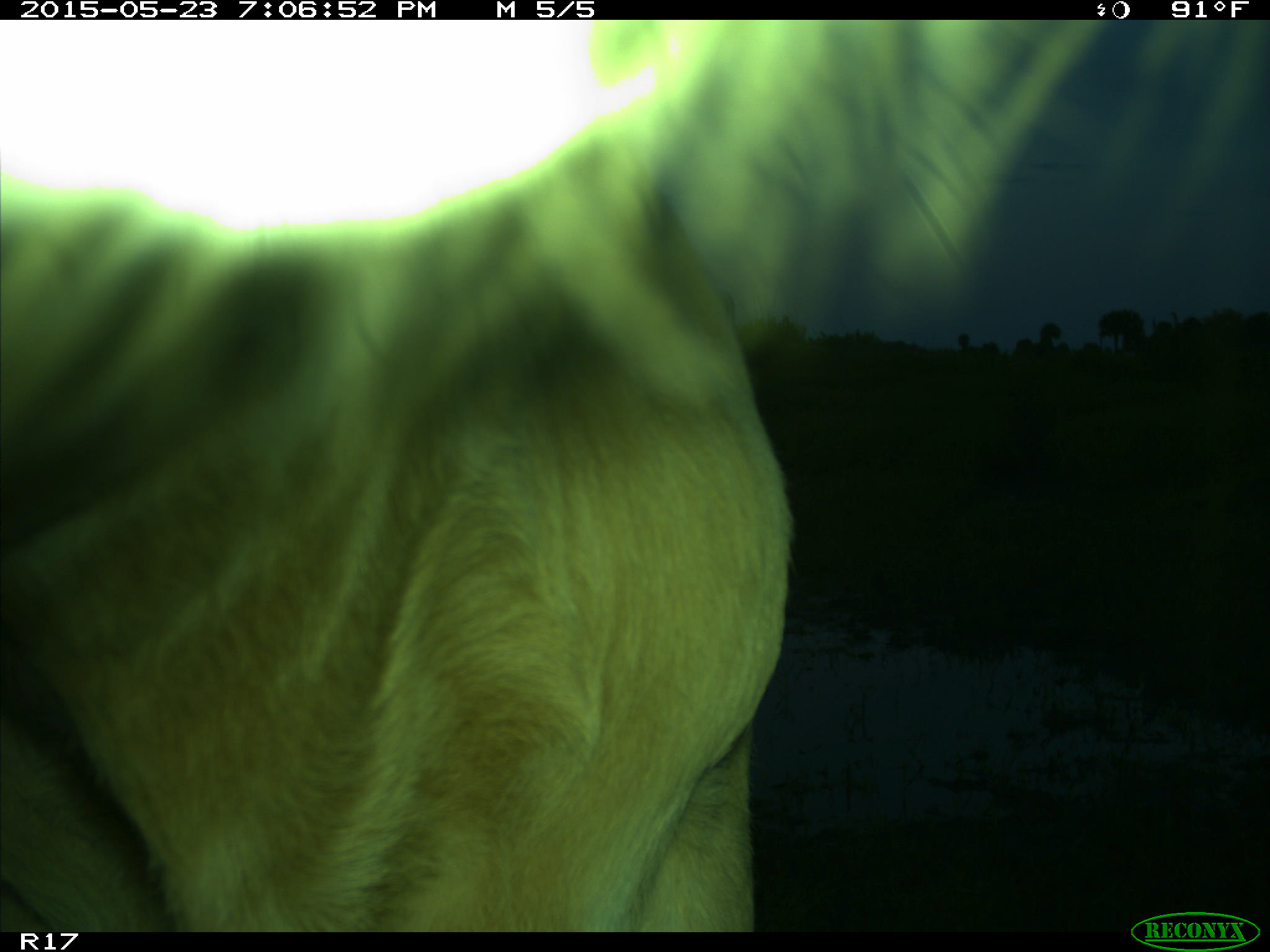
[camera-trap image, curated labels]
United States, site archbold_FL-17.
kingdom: Animalia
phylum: Chordata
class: Mammalia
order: Artiodactyla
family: Bovidae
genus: Bos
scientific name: Bos taurus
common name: domestic cow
Bos taurus (domestic cow).